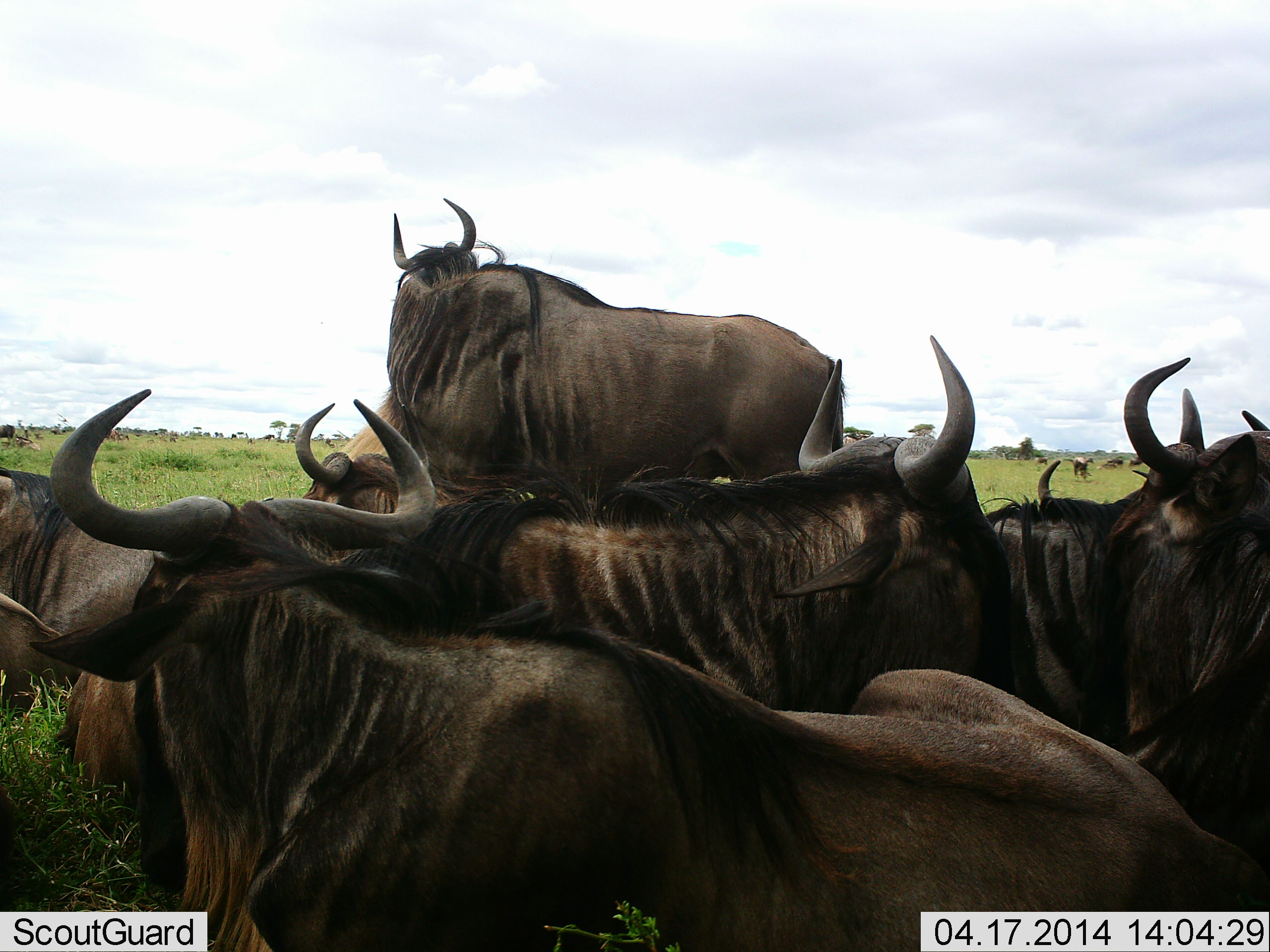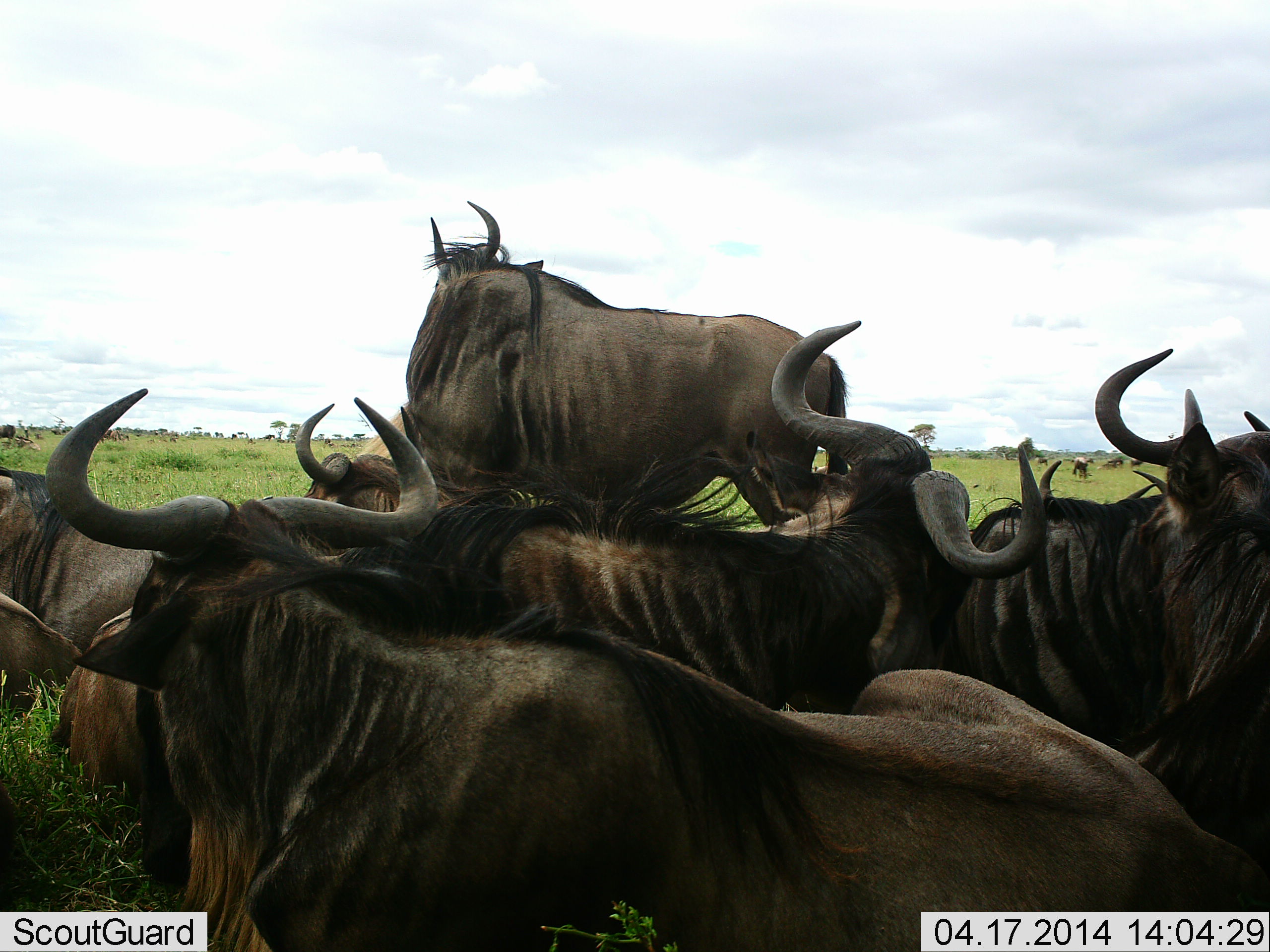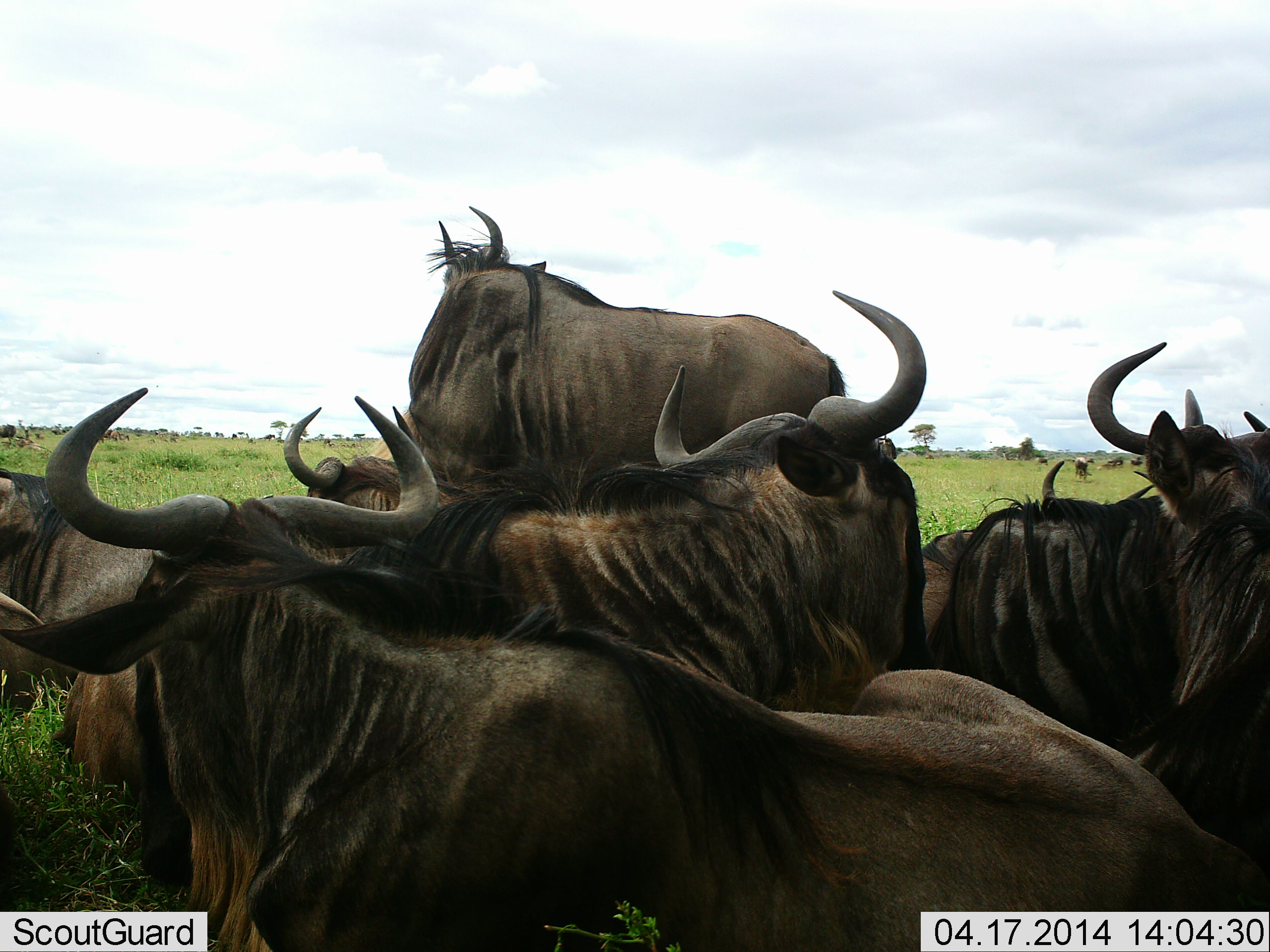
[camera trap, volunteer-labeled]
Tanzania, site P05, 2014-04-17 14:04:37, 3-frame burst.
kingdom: Animalia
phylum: Chordata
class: Mammalia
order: Artiodactyla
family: Bovidae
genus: Connochaetes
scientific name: Connochaetes taurinus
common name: blue wildebeest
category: wildebeest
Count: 7.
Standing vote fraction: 40%.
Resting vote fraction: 80%.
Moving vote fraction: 10%.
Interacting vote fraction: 20%.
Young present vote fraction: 0%.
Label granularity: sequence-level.